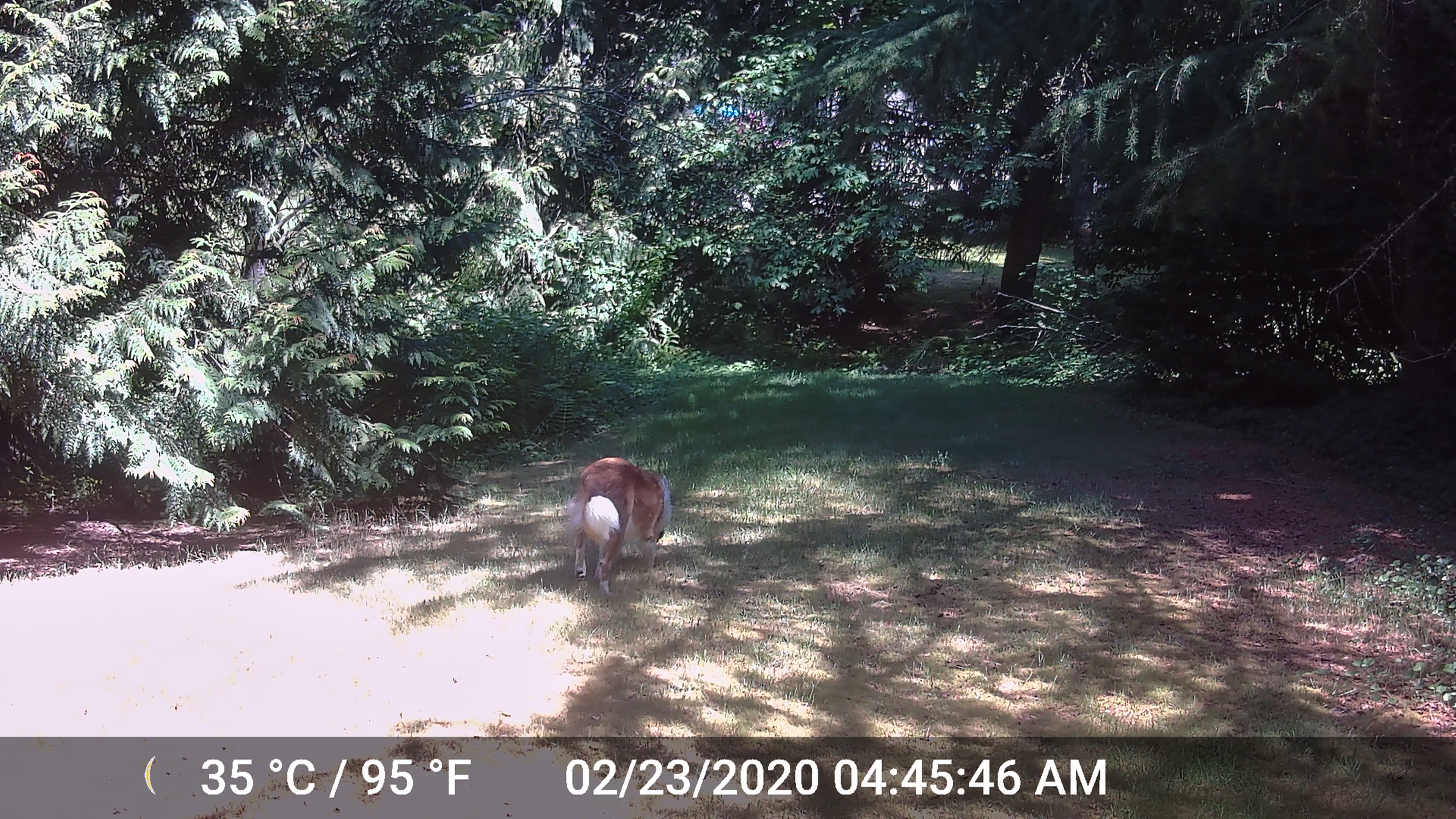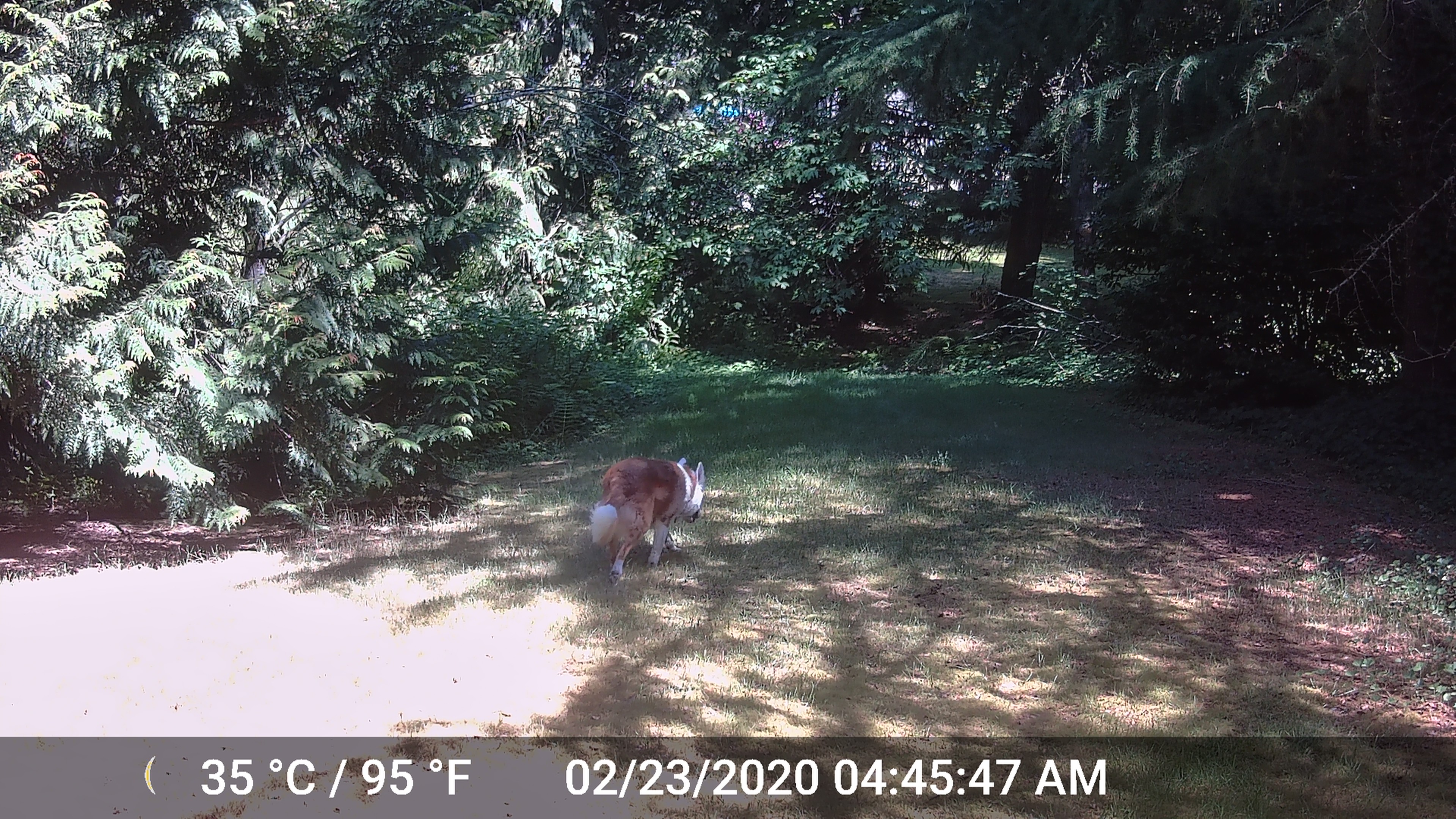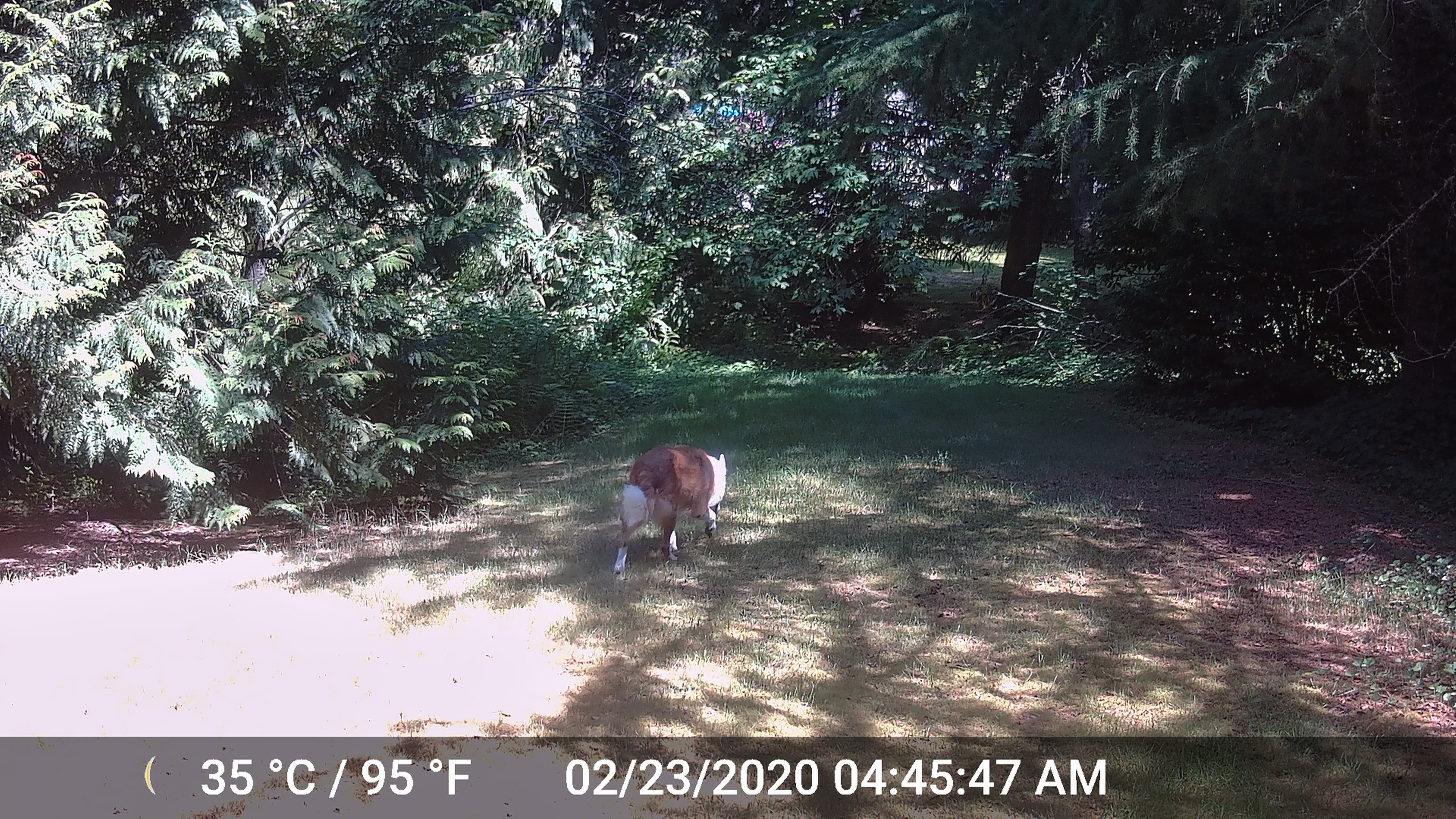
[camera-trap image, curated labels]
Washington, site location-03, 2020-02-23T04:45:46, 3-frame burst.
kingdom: Animalia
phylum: Chordata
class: Mammalia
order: Carnivora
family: Canidae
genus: Canis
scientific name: Canis familiaris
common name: domestic dog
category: dog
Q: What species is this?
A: Dog (domestic dog) (Canis familiaris).